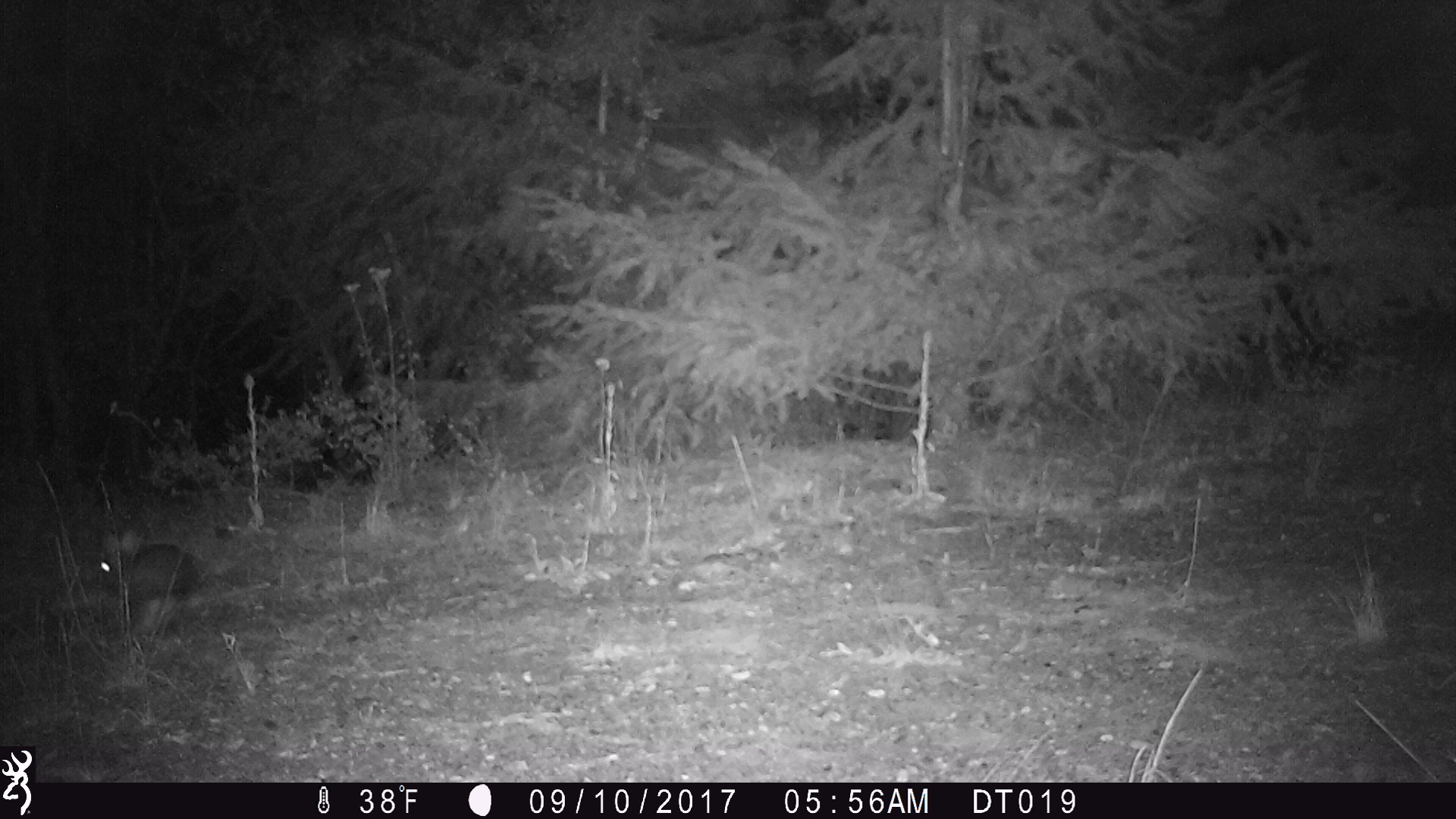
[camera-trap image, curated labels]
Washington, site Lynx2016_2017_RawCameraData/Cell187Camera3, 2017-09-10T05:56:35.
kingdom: Animalia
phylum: Chordata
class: Mammalia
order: Lagomorpha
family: Leporidae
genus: Lepus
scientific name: Lepus americanus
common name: snowshoe hare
Lepus americanus (snowshoe hare). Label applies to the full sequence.